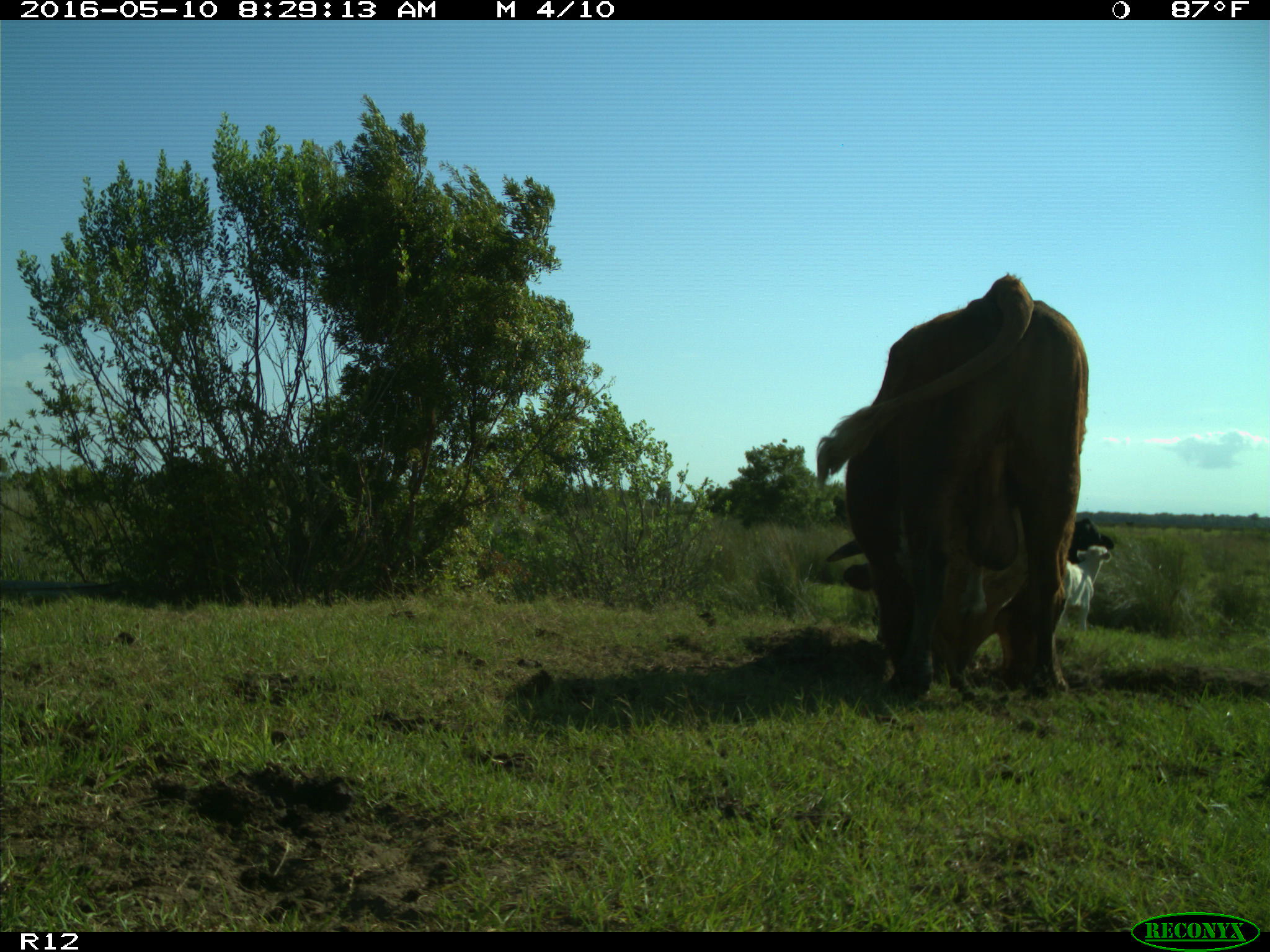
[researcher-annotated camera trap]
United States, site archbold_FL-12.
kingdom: Animalia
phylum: Chordata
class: Mammalia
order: Artiodactyla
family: Bovidae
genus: Bos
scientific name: Bos taurus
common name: domestic cow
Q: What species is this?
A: Bos taurus (domestic cow).